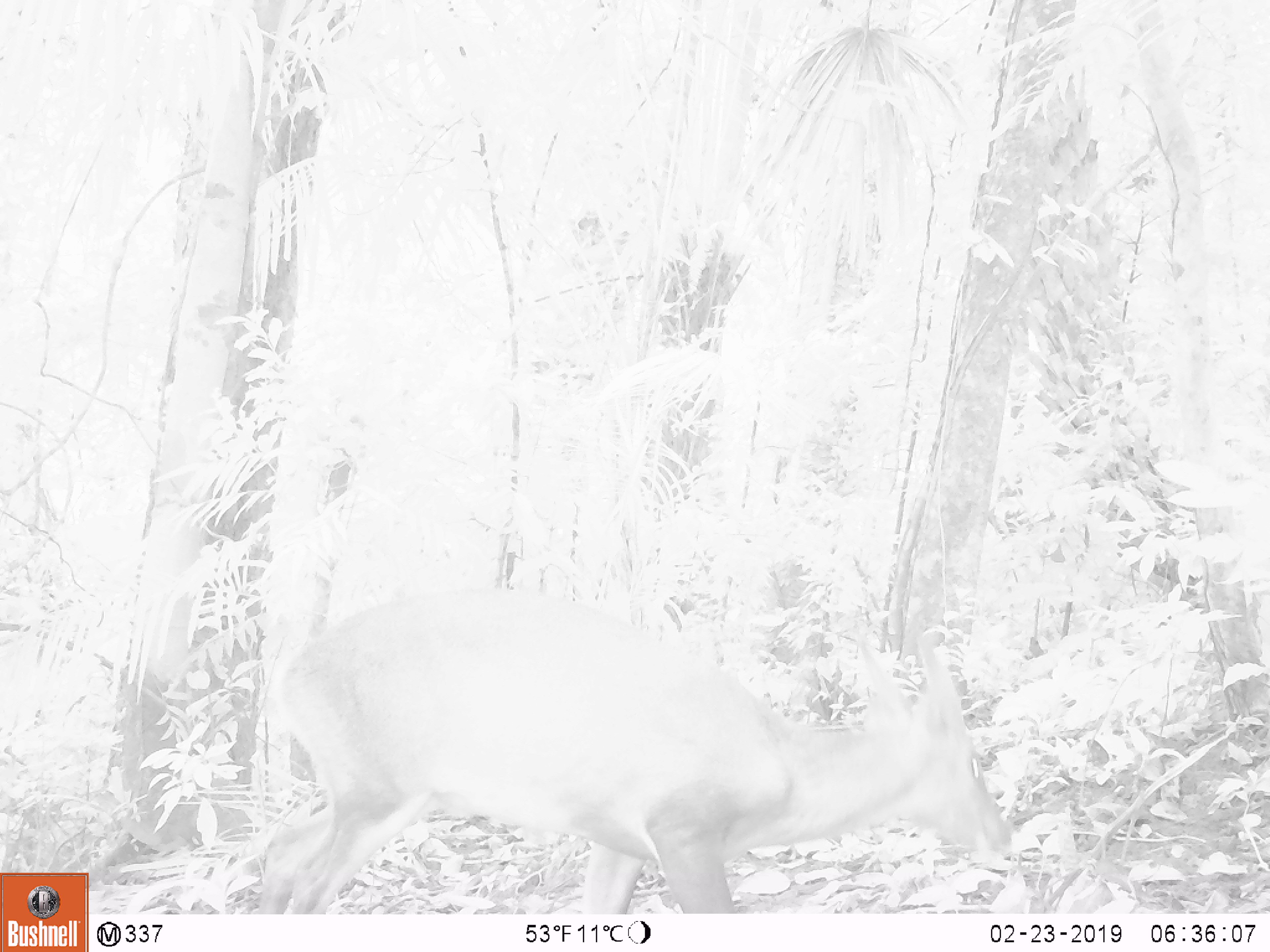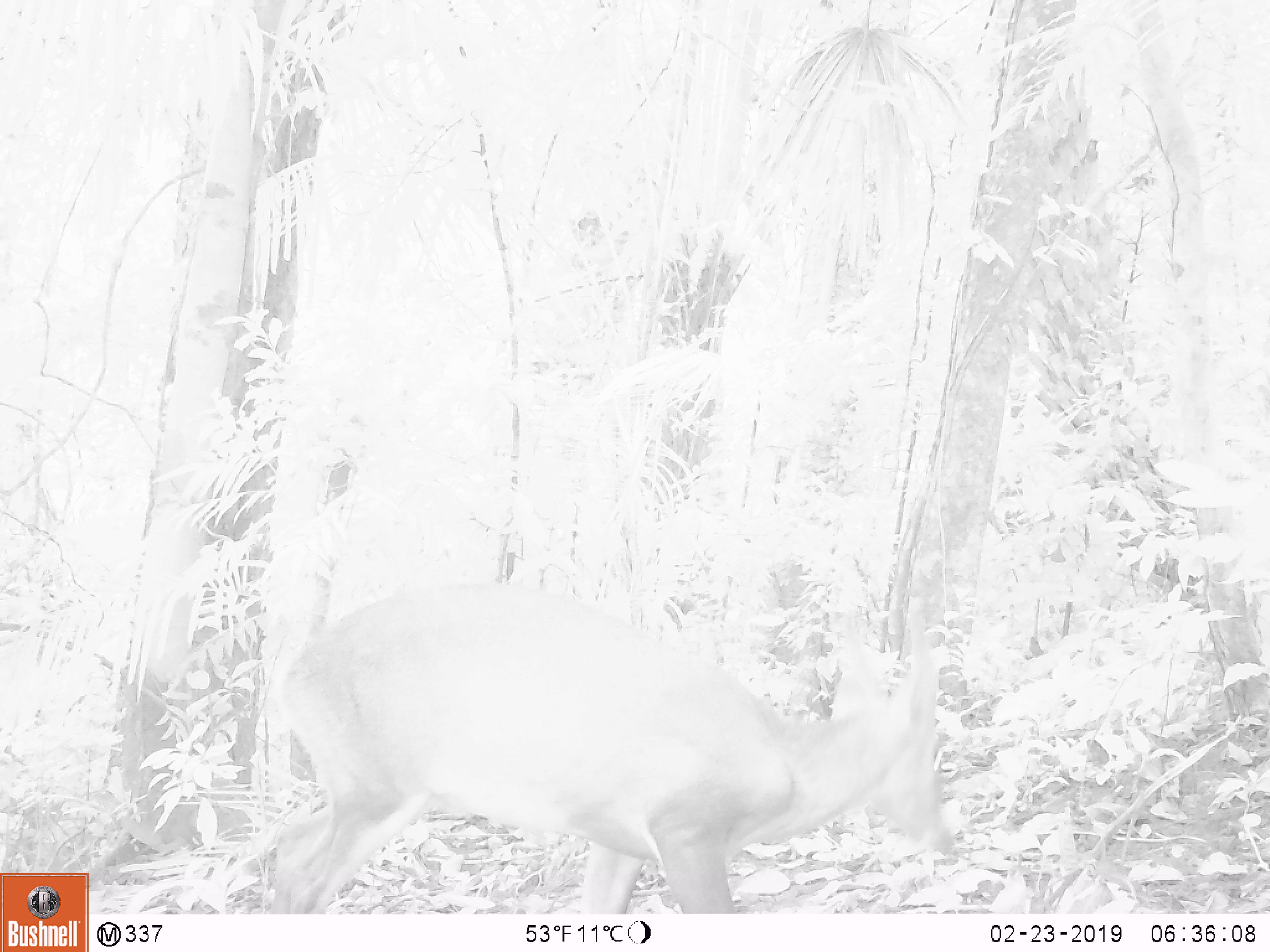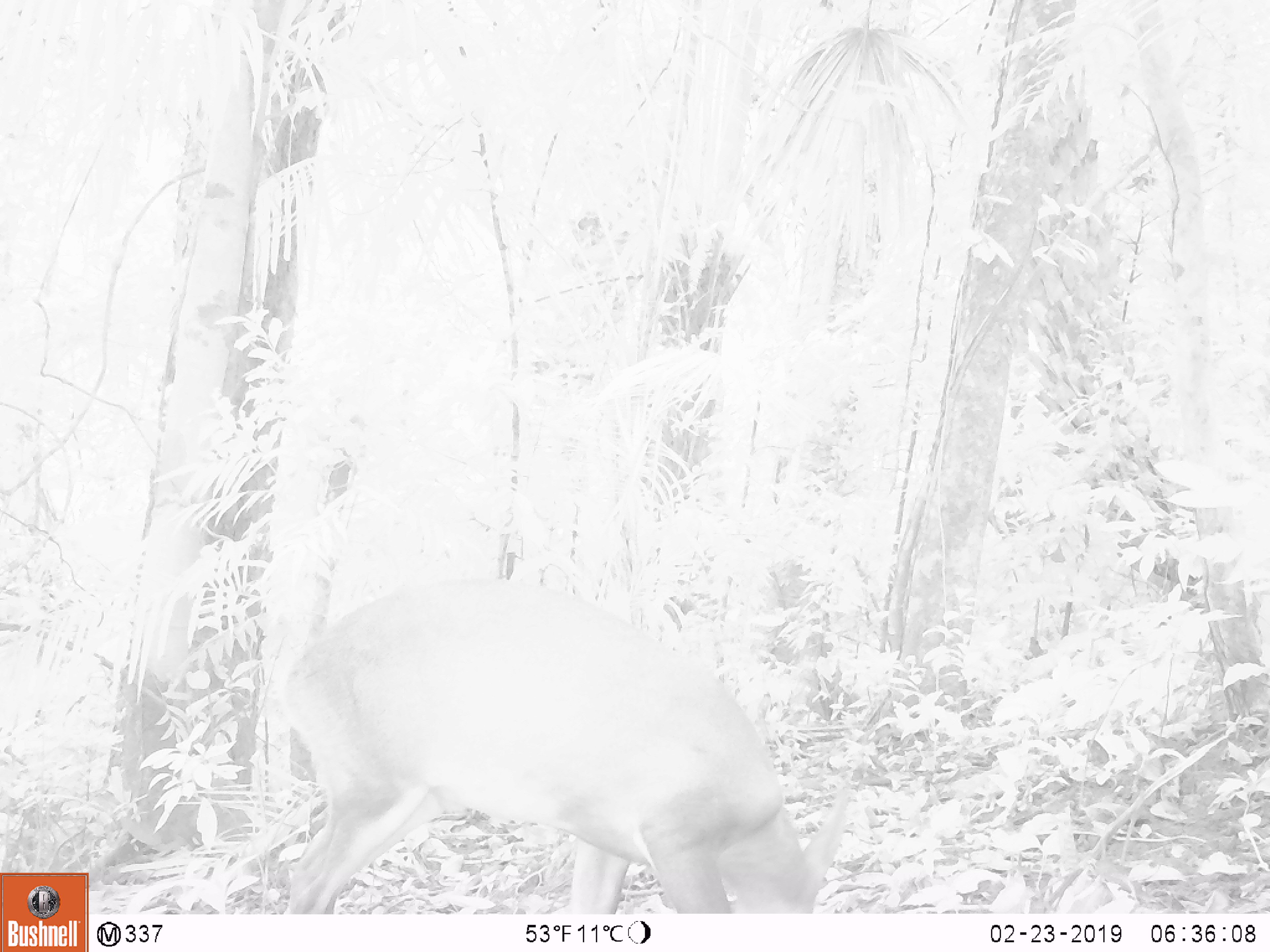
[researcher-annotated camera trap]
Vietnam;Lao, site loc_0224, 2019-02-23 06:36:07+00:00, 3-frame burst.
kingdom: Animalia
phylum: Chordata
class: Mammalia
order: Artiodactyla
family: Cervidae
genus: Muntiacus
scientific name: Muntiacus vuquangensis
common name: large-antlered muntjac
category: large antlered muntjac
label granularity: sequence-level